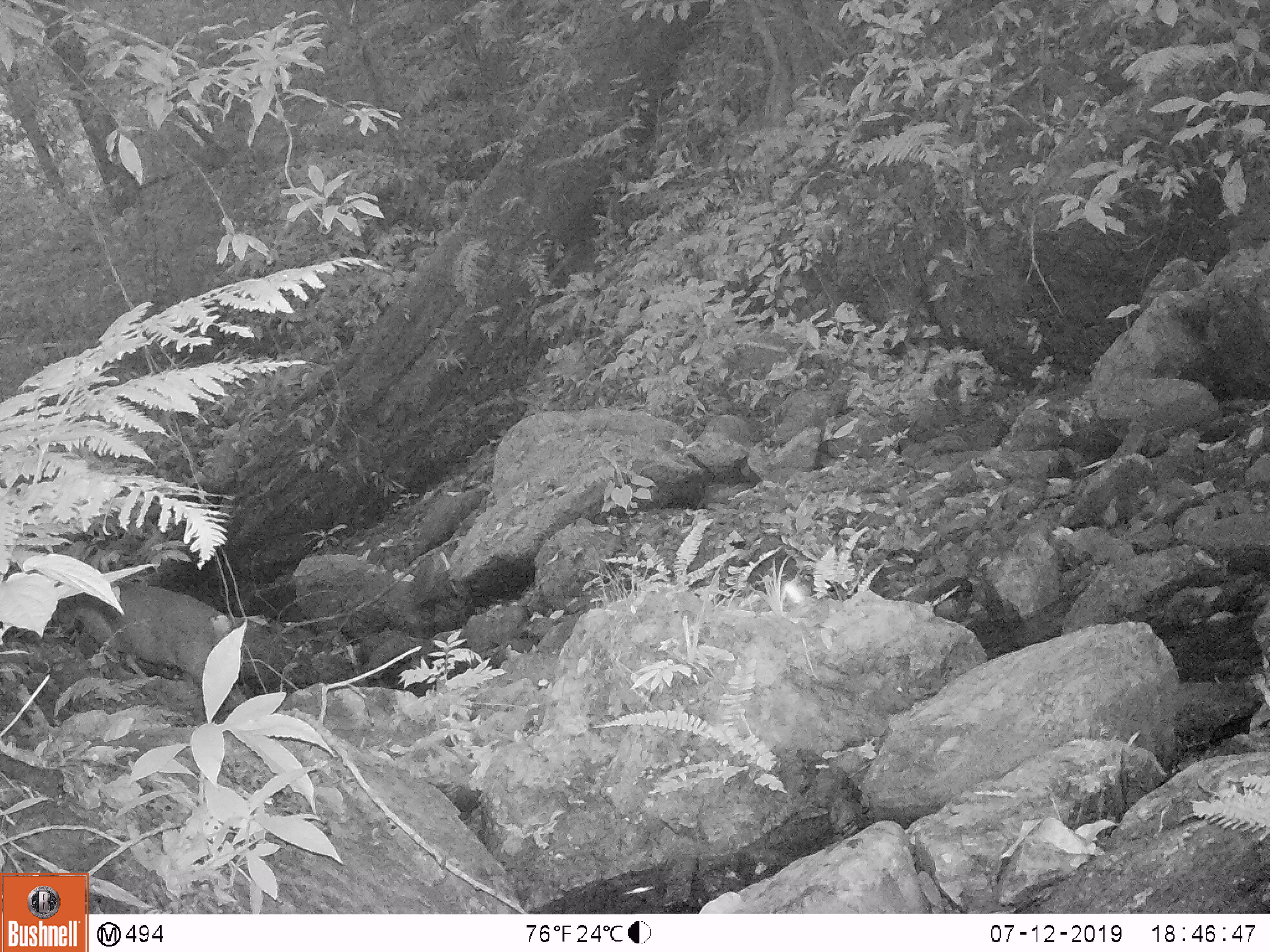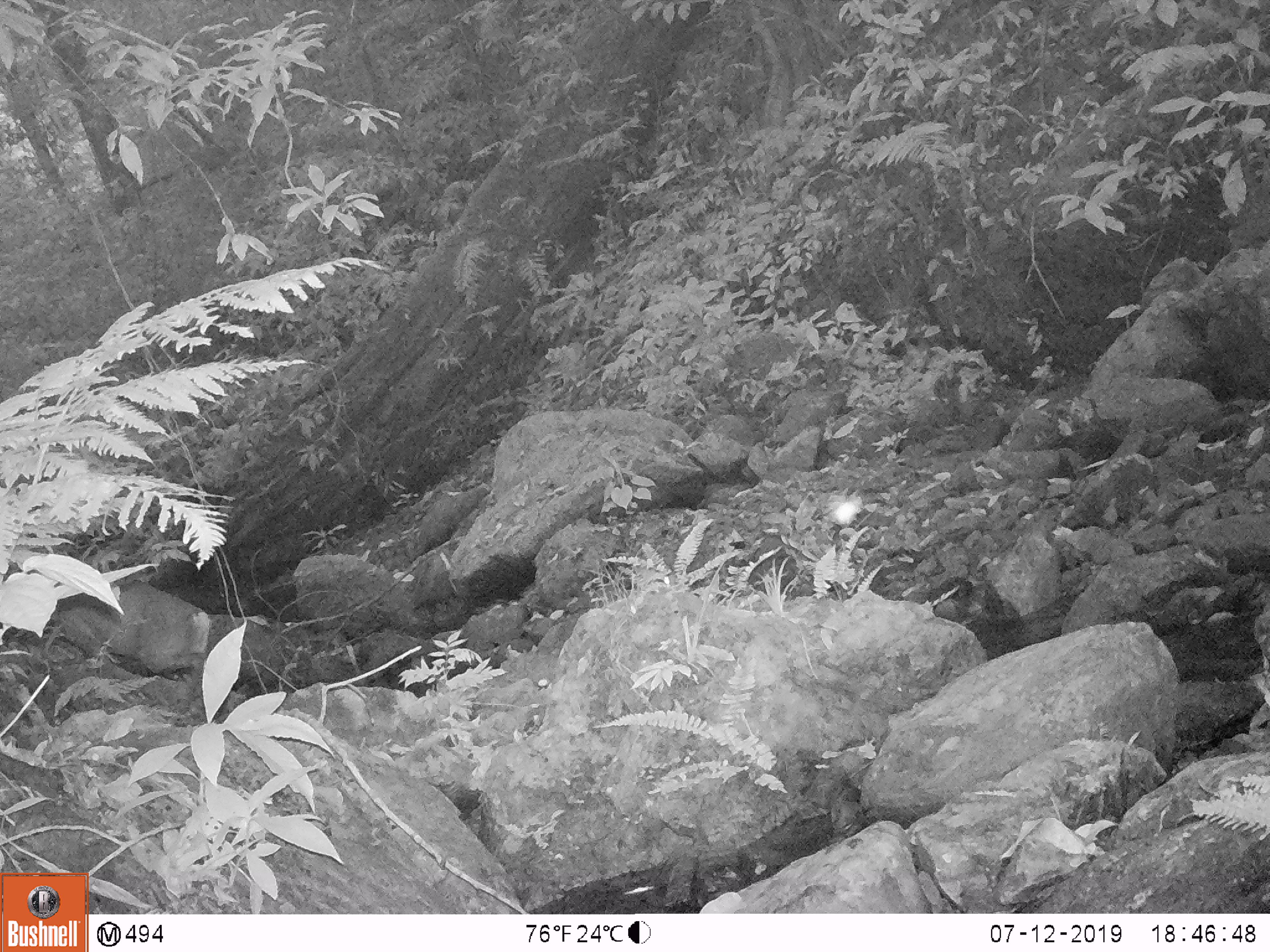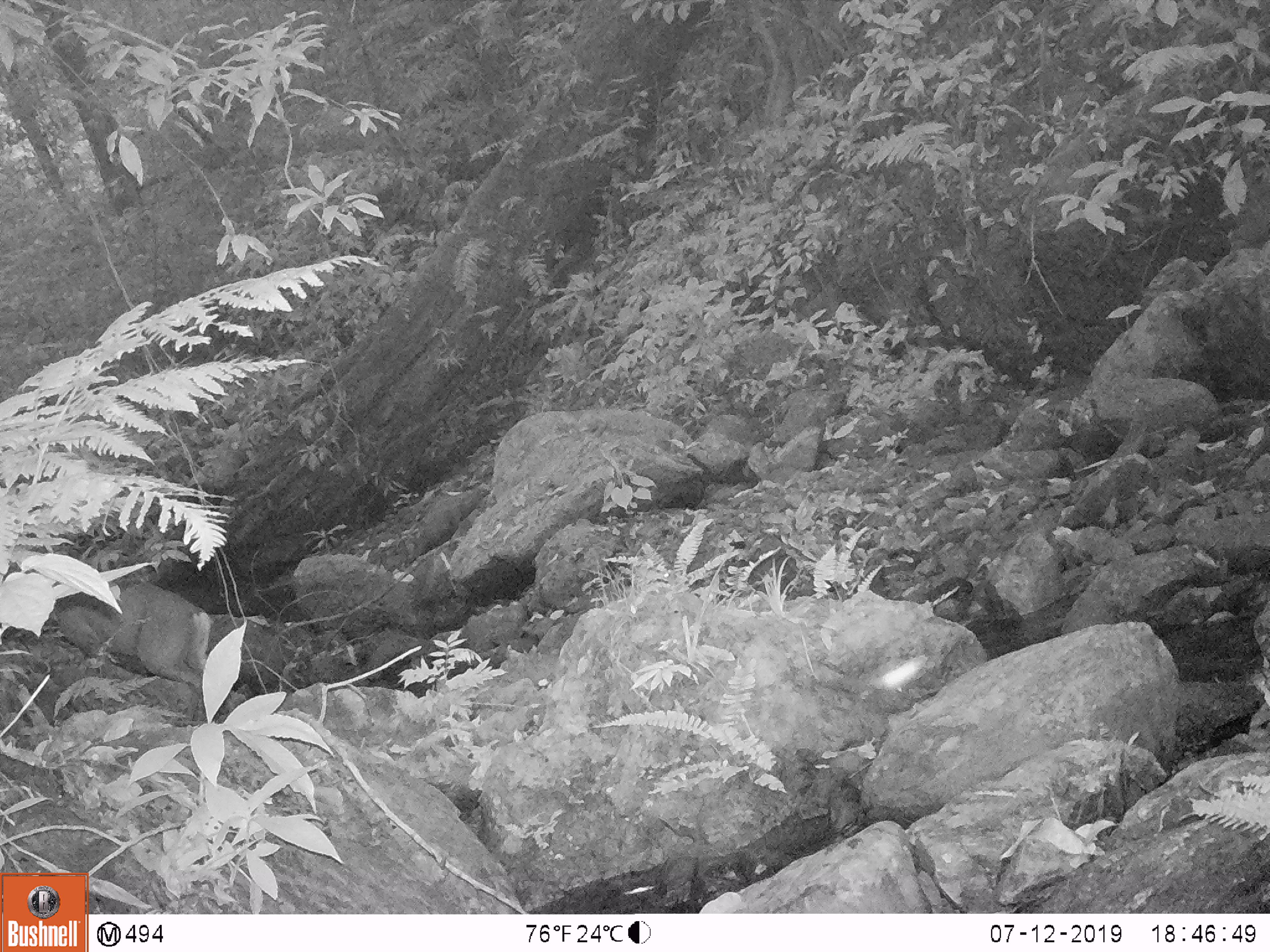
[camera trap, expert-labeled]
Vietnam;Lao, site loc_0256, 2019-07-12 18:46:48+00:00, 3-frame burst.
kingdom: Animalia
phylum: Chordata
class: Mammalia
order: Artiodactyla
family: Cervidae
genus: Muntiacus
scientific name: Muntiacus rooseveltorum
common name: roosevelt's muntjac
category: roosevelts muntjac group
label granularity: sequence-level